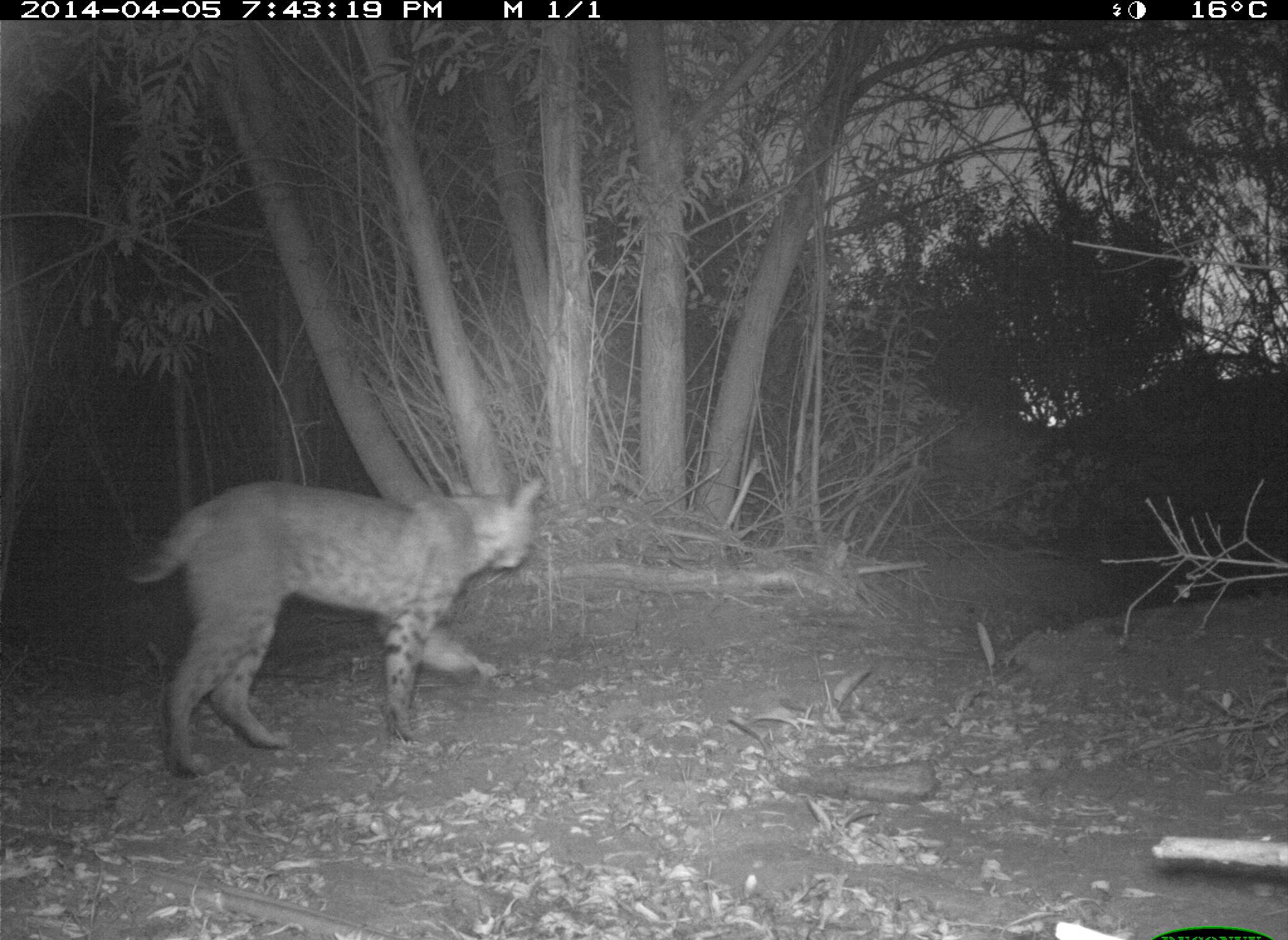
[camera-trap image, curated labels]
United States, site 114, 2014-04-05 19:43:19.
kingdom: Animalia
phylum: Chordata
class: Mammalia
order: Carnivora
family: Felidae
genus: Lynx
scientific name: Lynx rufus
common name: bobcat